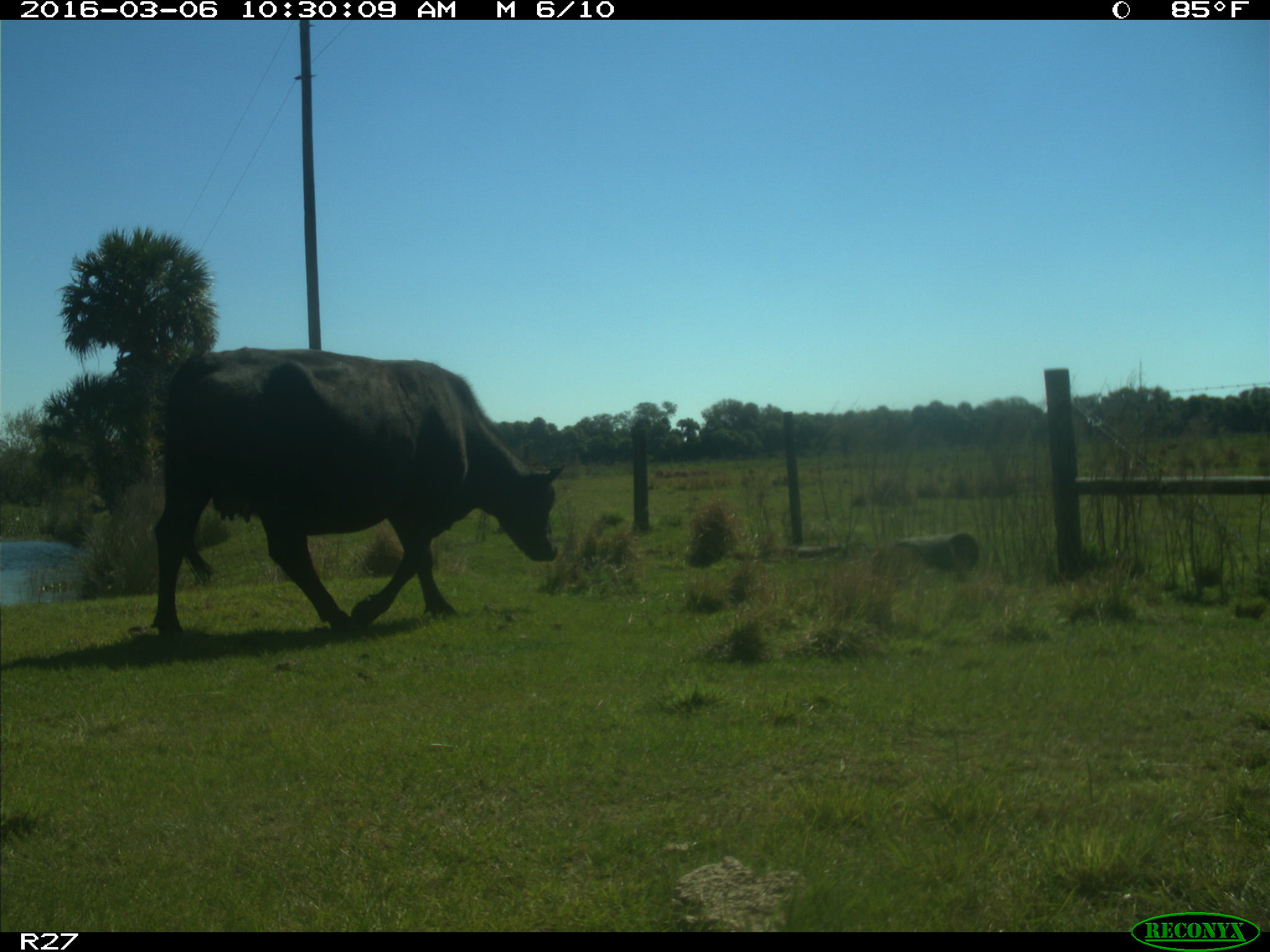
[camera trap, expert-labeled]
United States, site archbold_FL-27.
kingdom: Animalia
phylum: Chordata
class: Mammalia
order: Artiodactyla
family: Bovidae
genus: Bos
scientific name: Bos taurus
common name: domestic cow